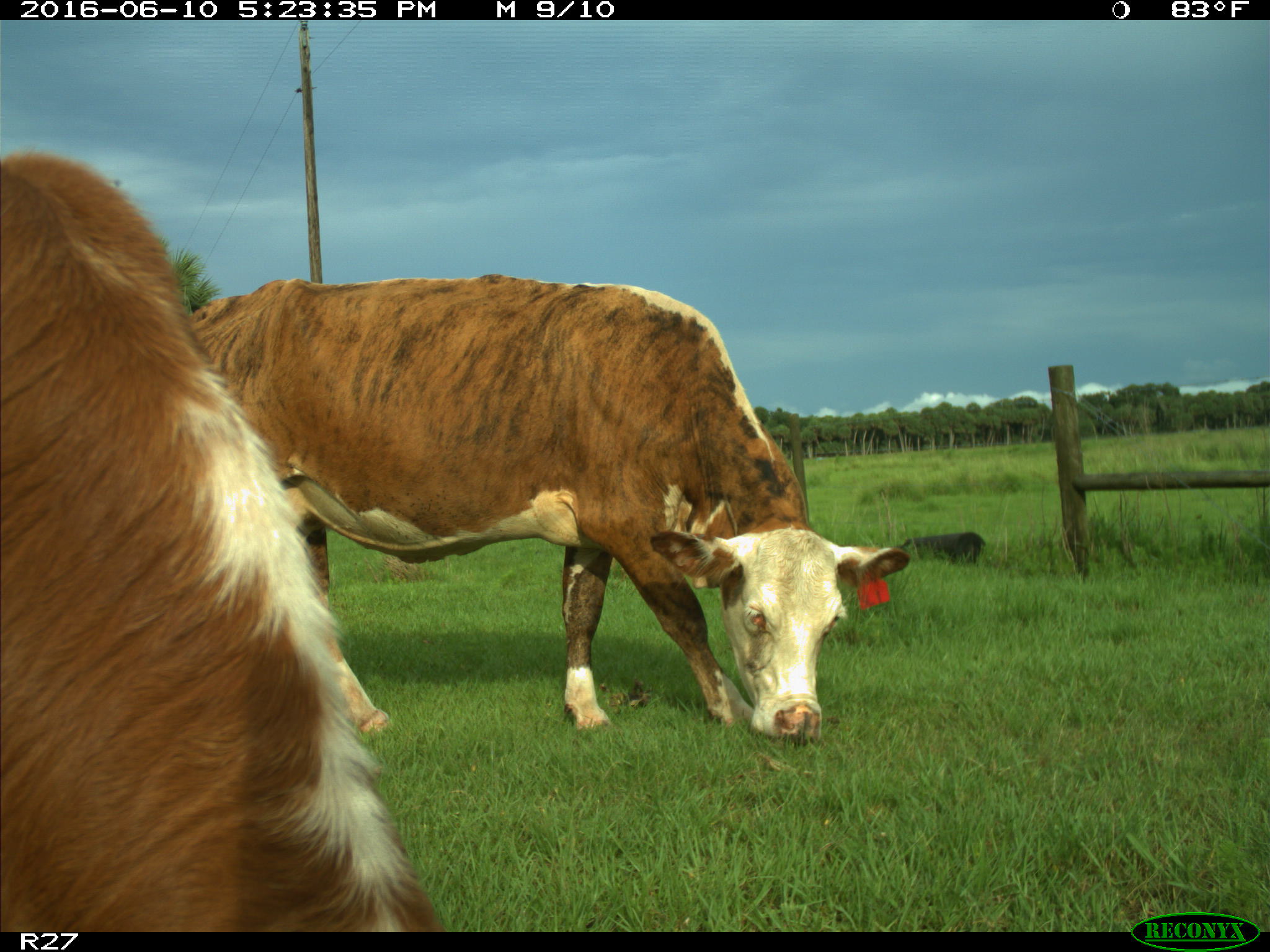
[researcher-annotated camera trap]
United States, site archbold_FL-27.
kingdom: Animalia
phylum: Chordata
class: Mammalia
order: Artiodactyla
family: Bovidae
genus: Bos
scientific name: Bos taurus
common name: domestic cow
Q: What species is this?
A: Bos taurus (domestic cow).